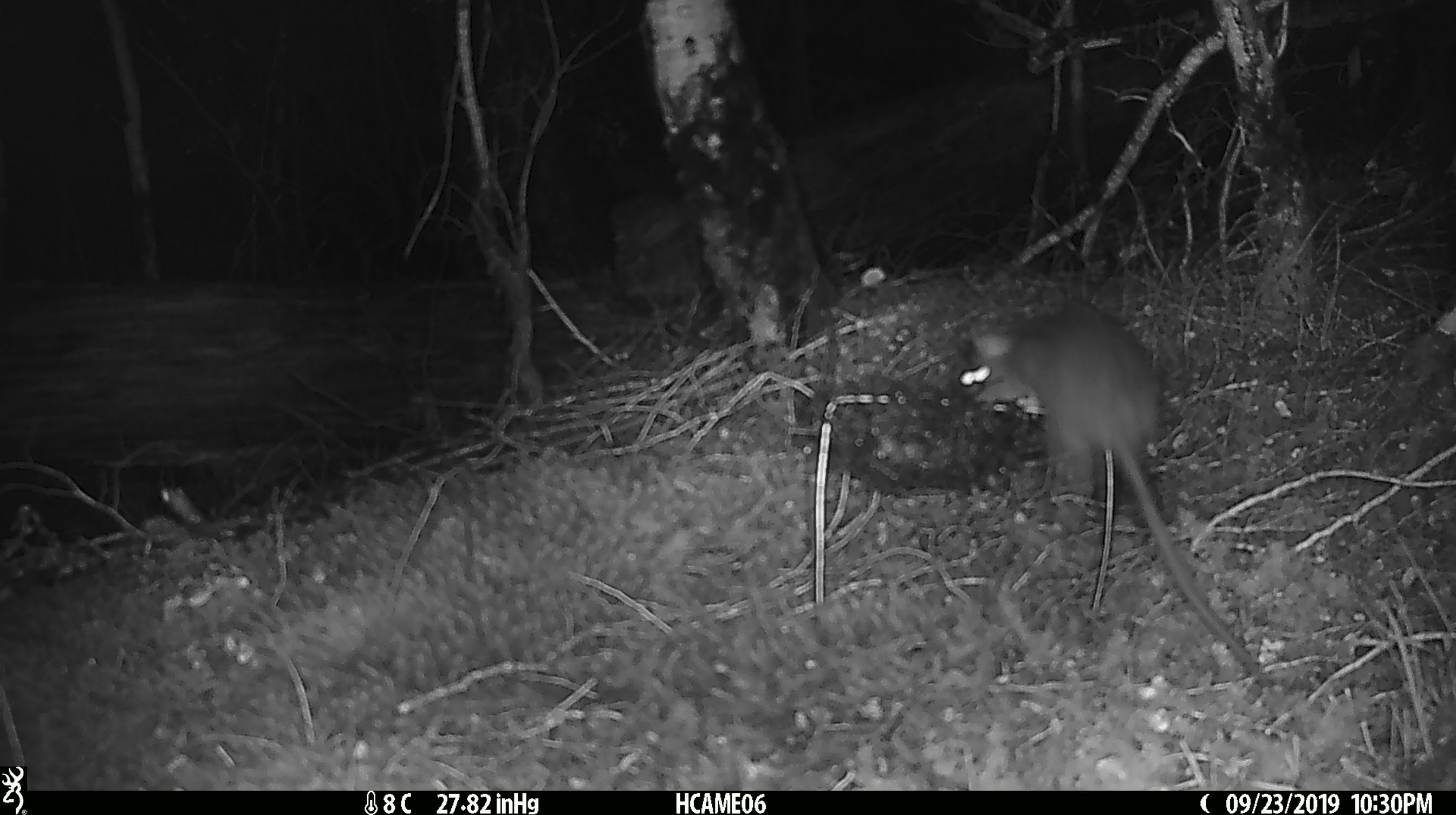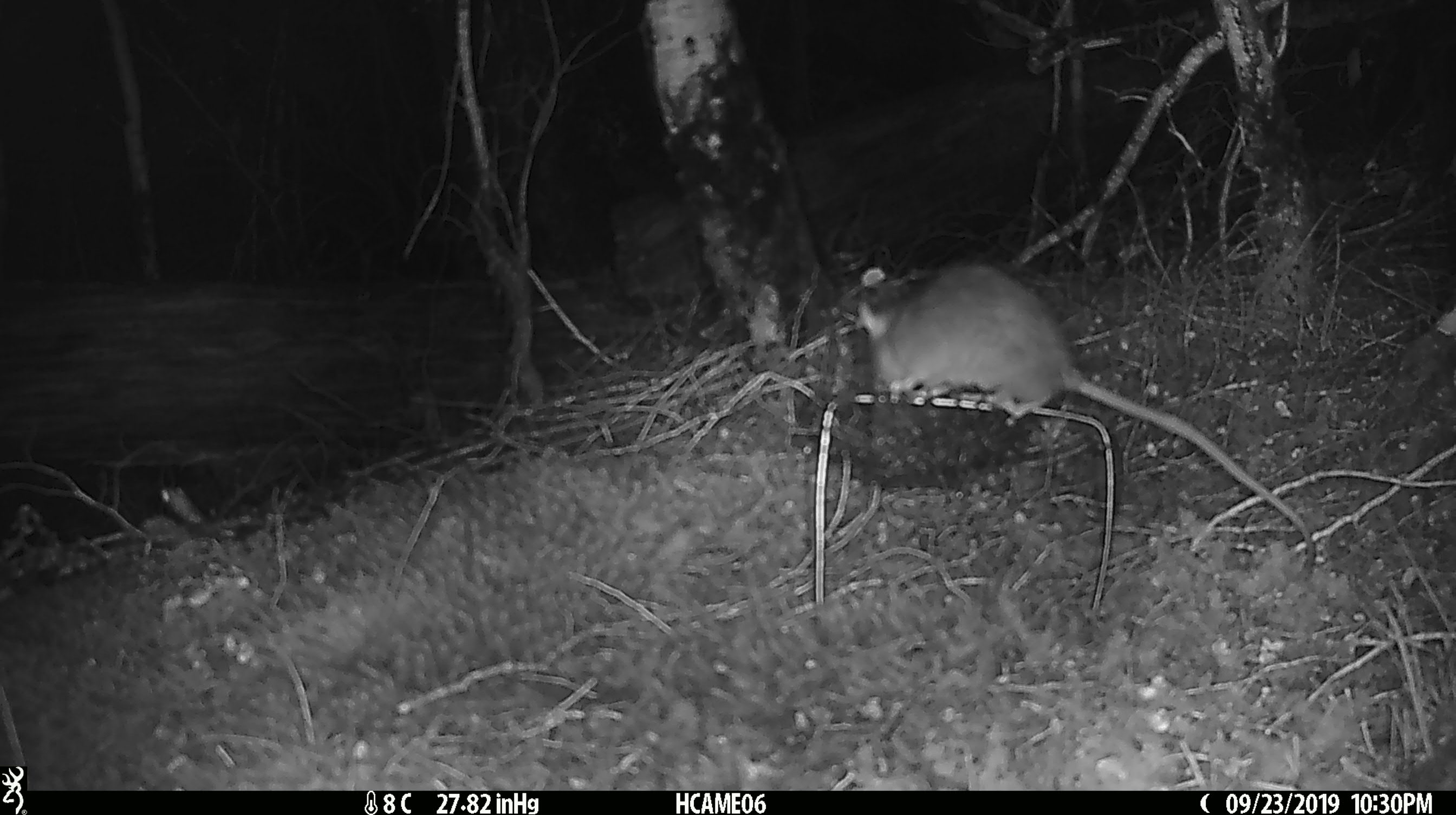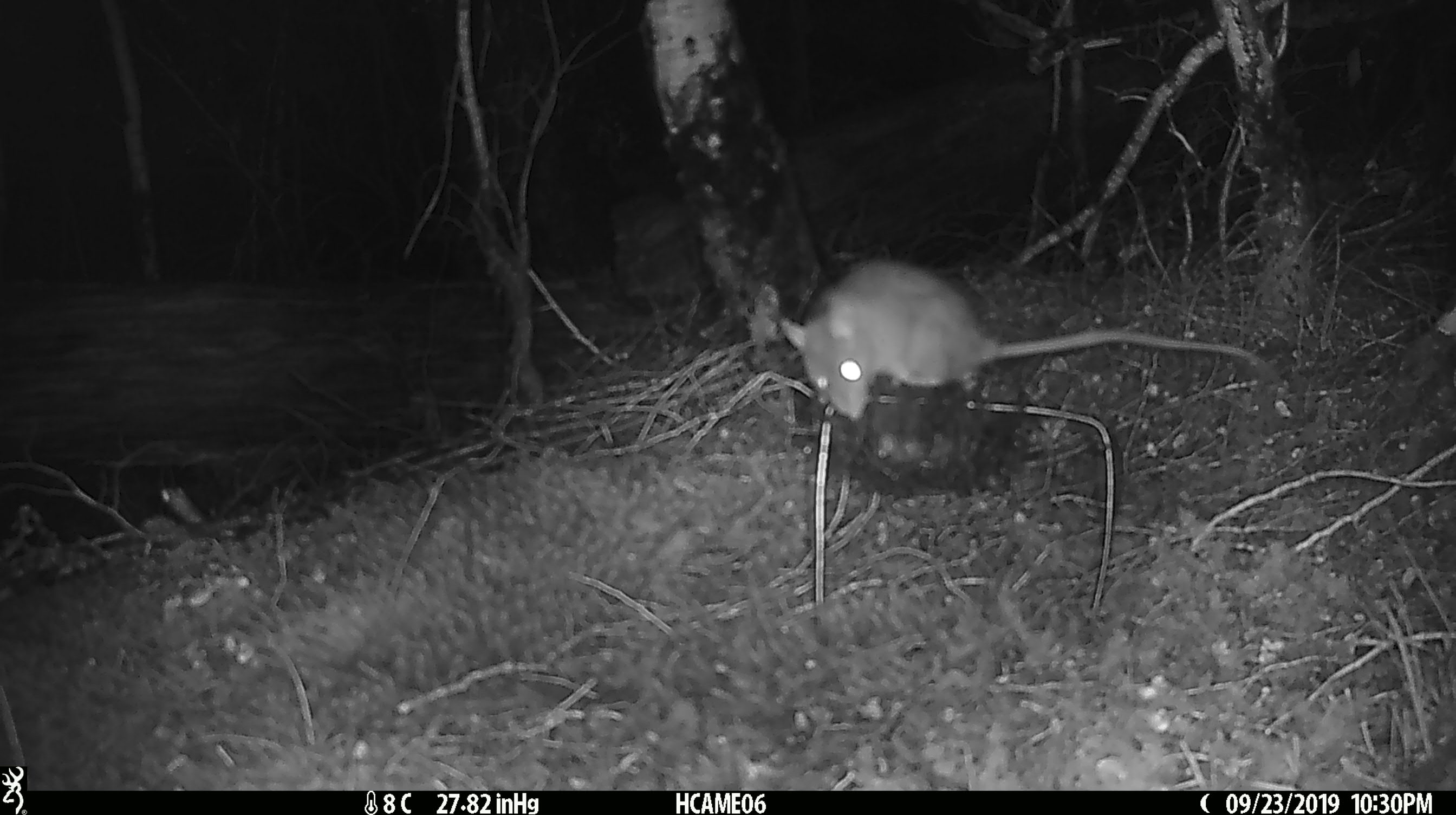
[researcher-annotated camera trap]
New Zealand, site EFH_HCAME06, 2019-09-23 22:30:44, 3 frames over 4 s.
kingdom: Animalia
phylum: Chordata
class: Mammalia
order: Rodentia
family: Muridae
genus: Rattus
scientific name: Rattus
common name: rat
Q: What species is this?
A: Rat (Rattus).